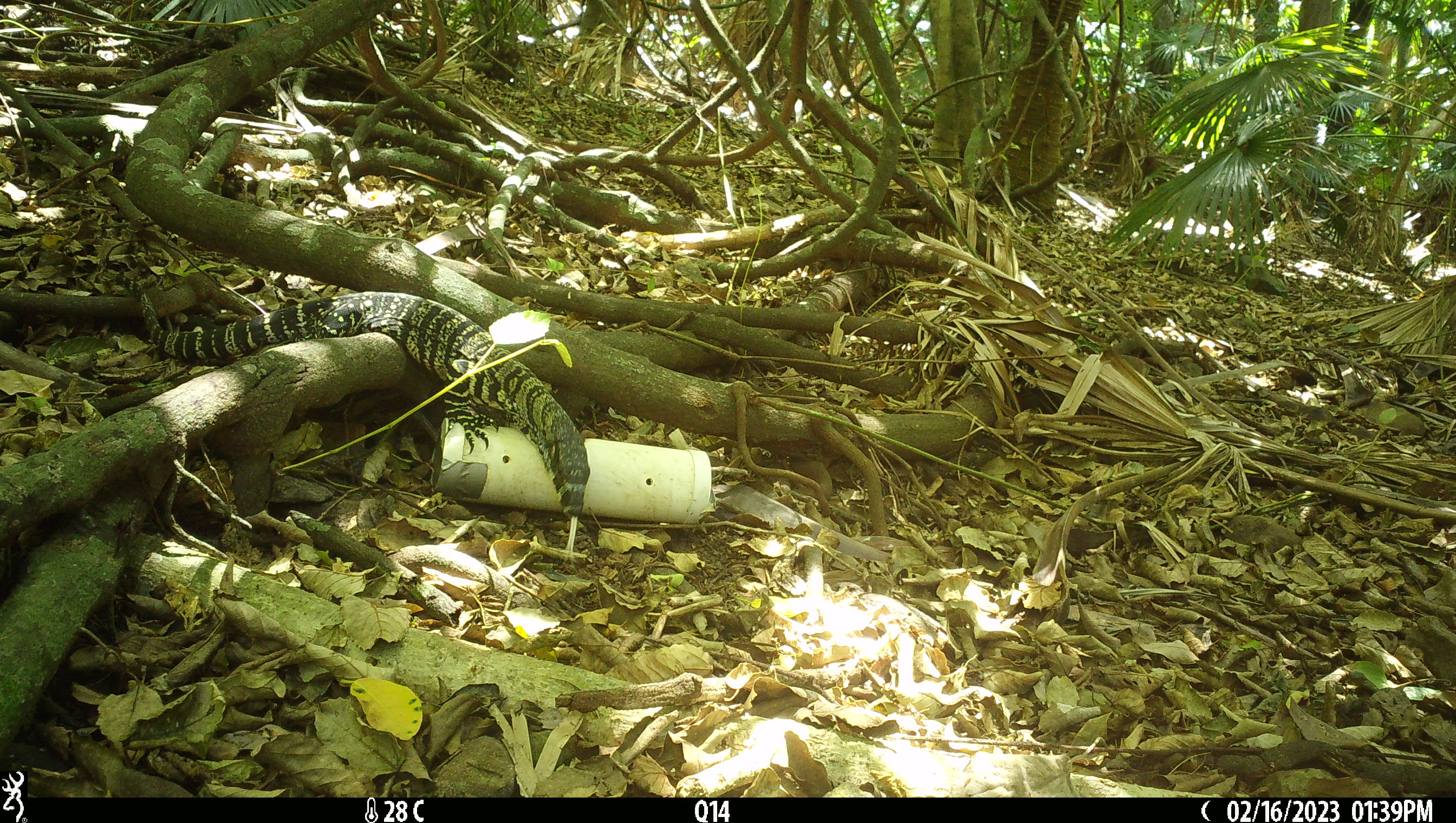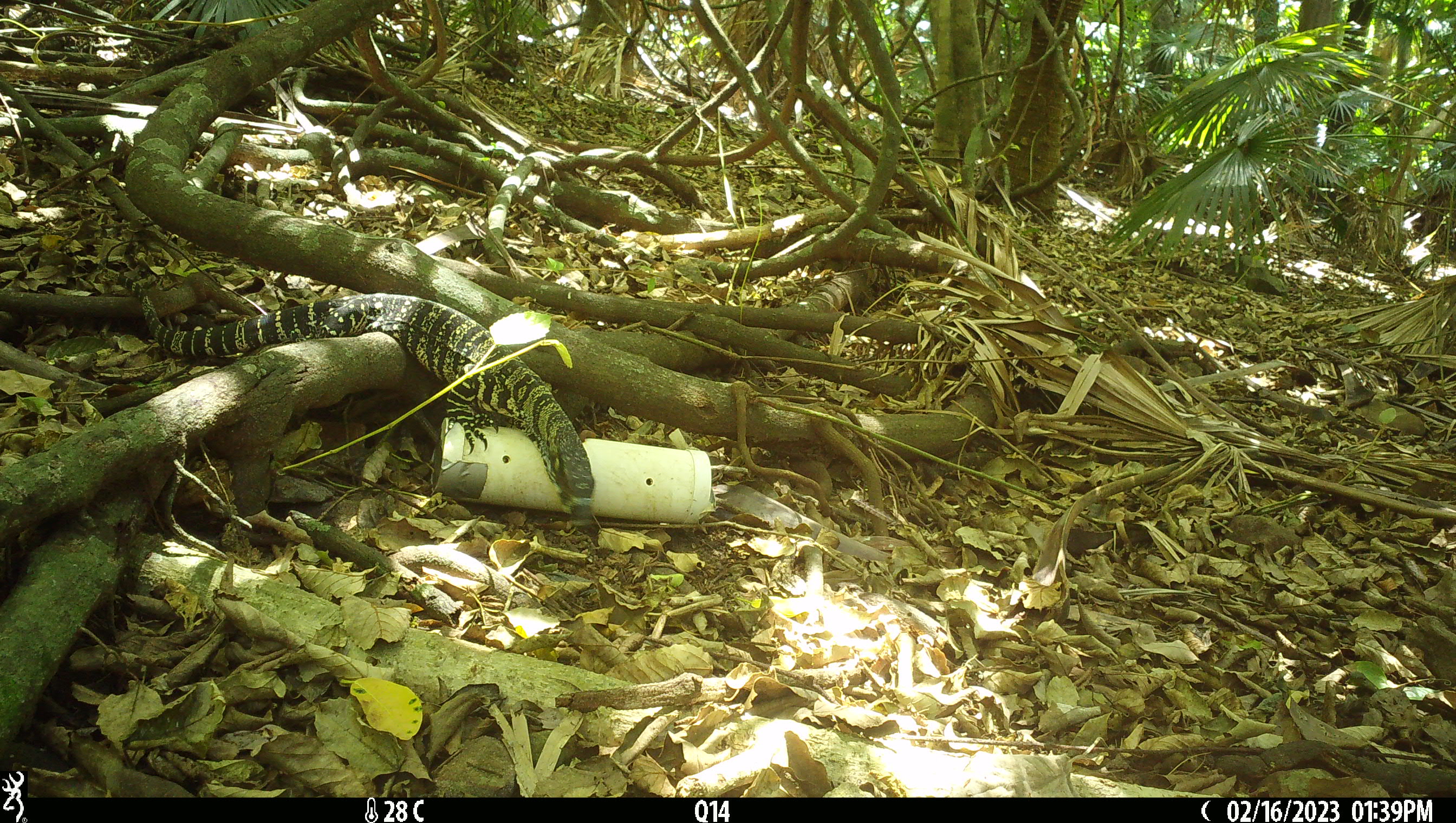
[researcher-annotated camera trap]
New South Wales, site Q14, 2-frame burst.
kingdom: Animalia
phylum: Chordata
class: Reptilia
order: Squamata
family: Varanidae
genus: Varanus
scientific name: Varanus varius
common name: lace monitor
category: goanna